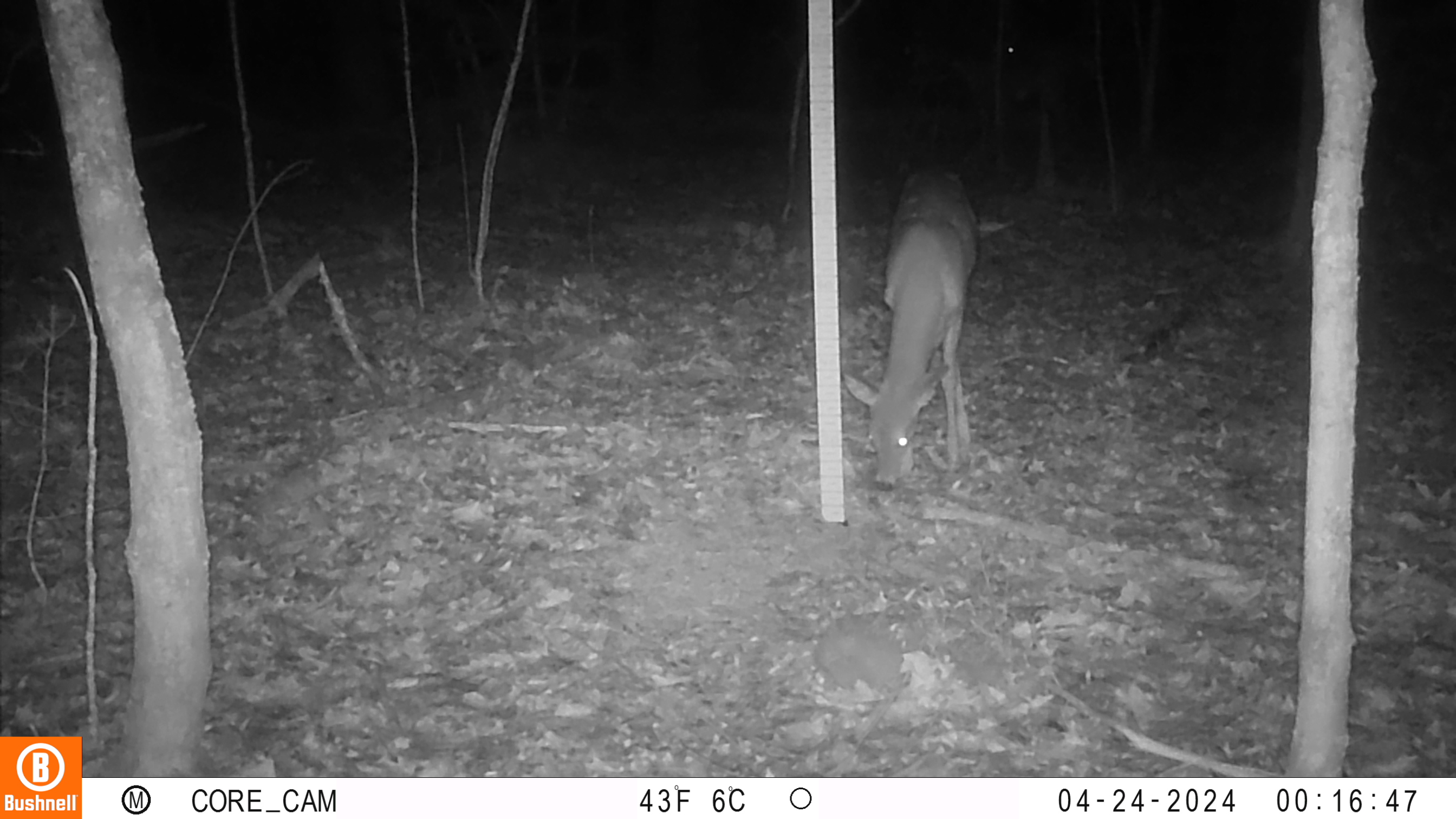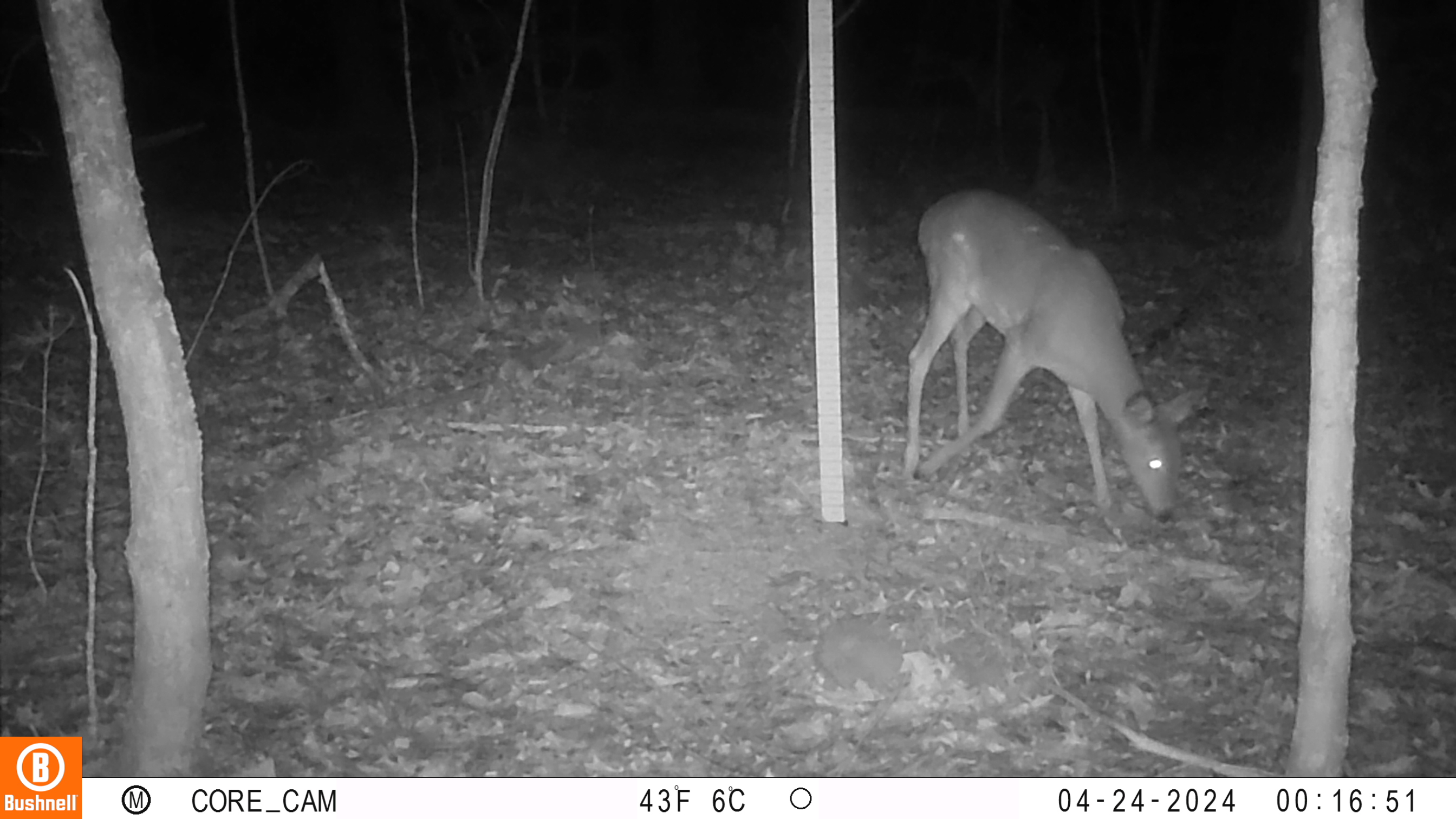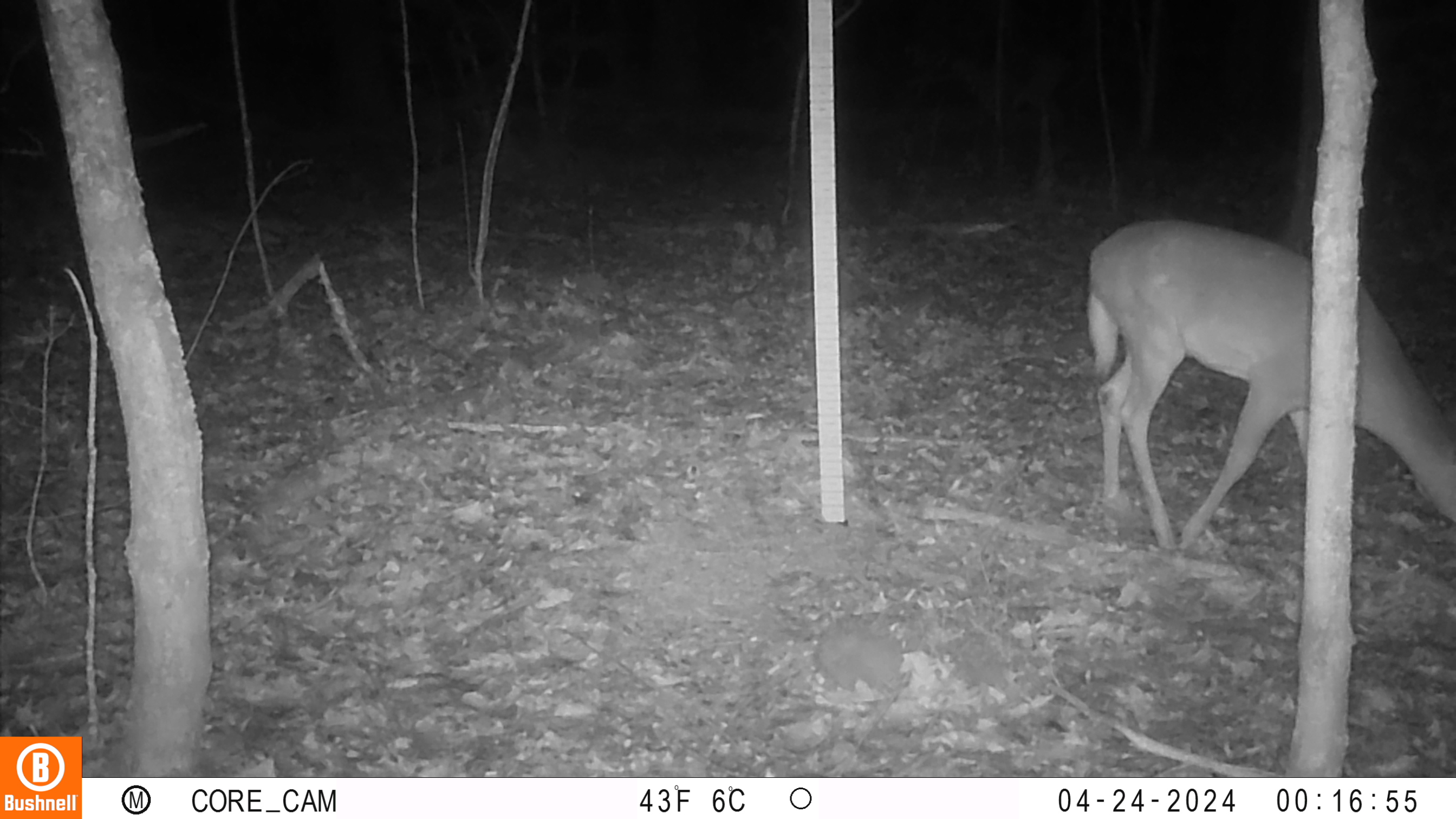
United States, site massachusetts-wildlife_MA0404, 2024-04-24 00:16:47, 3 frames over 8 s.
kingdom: Animalia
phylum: Chordata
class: Mammalia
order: Artiodactyla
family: Cervidae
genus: Odocoileus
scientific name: Odocoileus virginianus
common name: white-tailed deer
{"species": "white-tailed deer (Odocoileus virginianus)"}